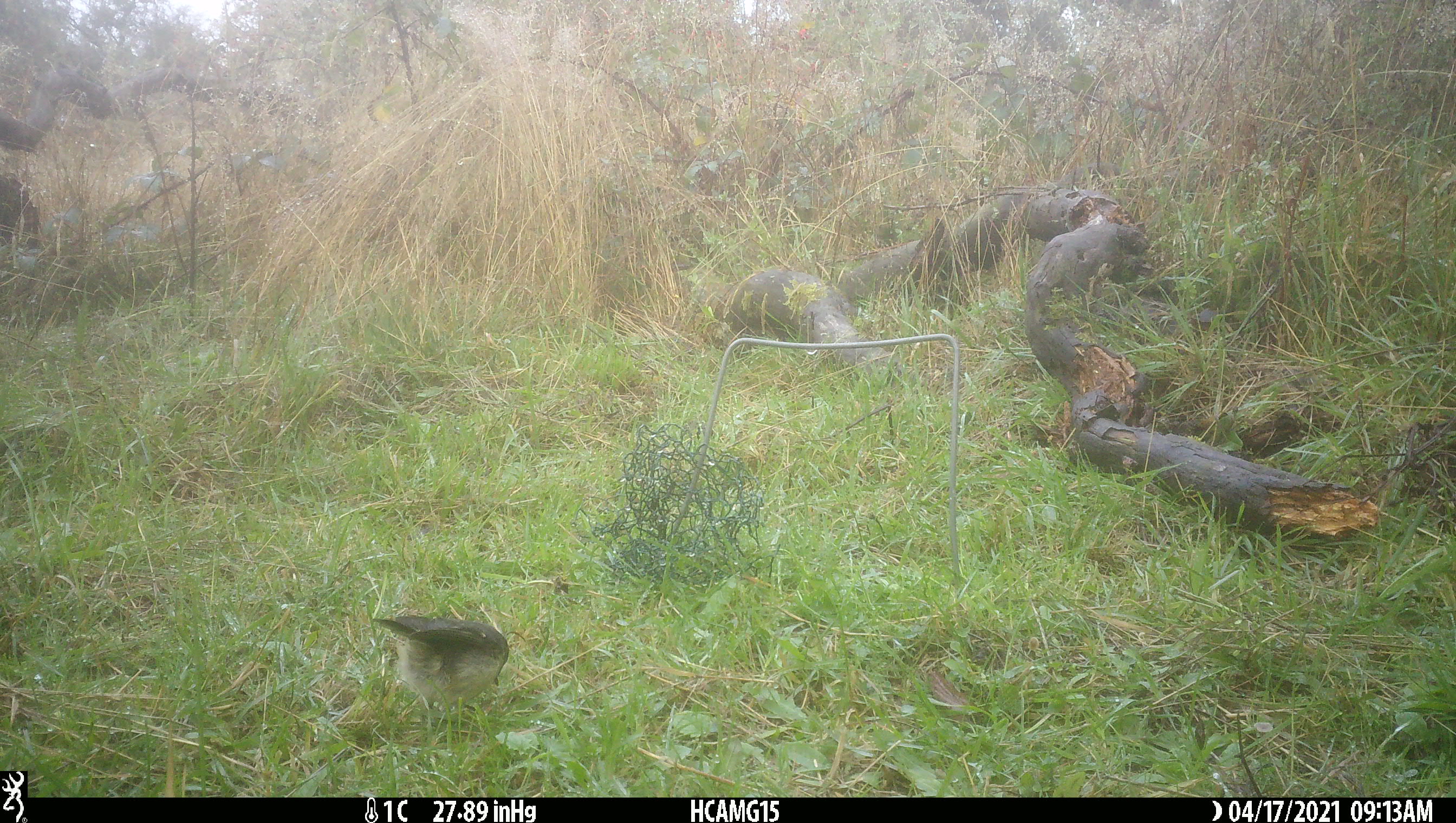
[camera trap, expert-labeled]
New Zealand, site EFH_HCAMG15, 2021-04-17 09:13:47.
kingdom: Animalia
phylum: Chordata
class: Aves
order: Passeriformes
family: Petroicidae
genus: Petroica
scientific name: Petroica macrocephala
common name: tomtit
Tomtit (Petroica macrocephala).